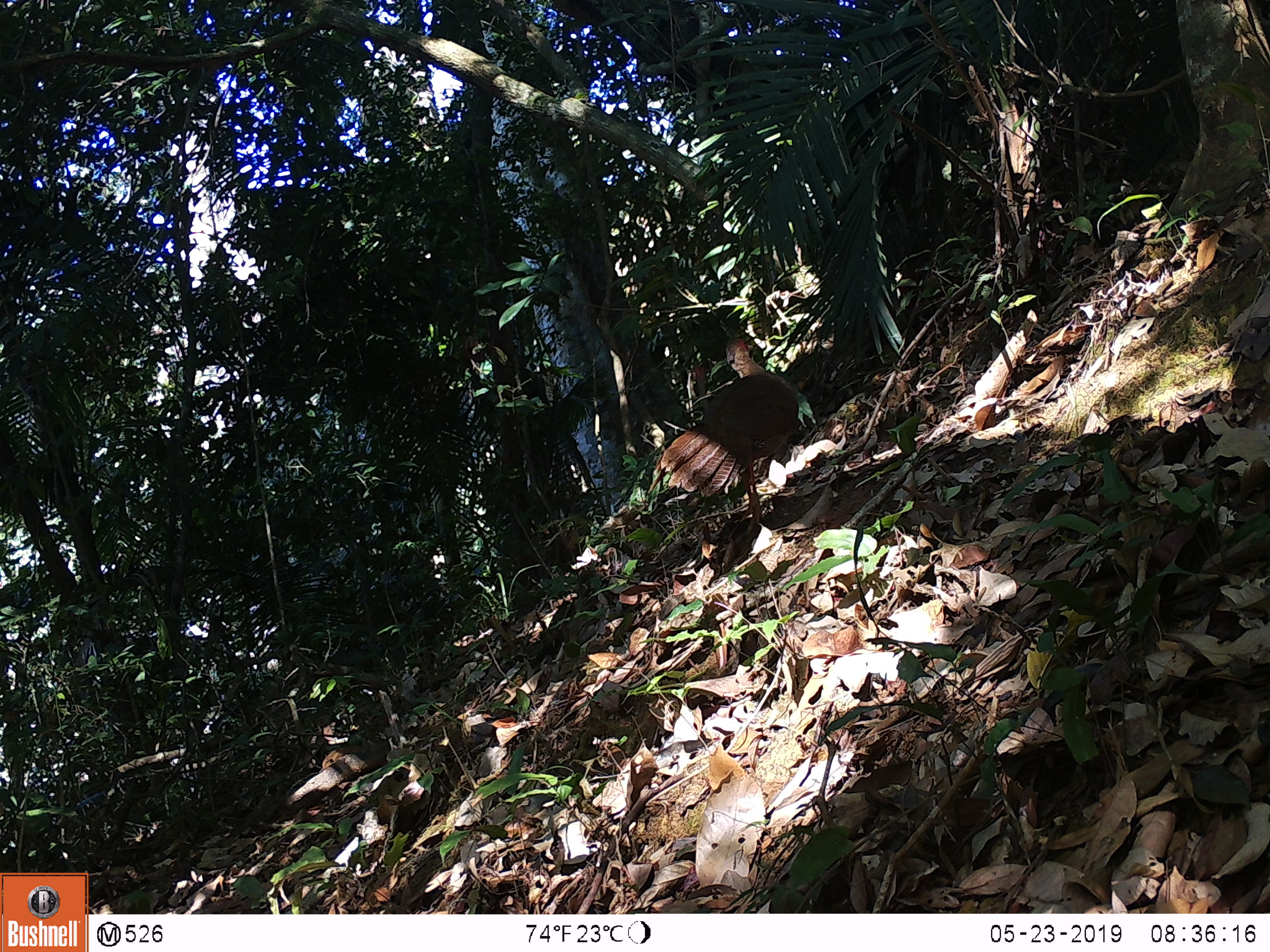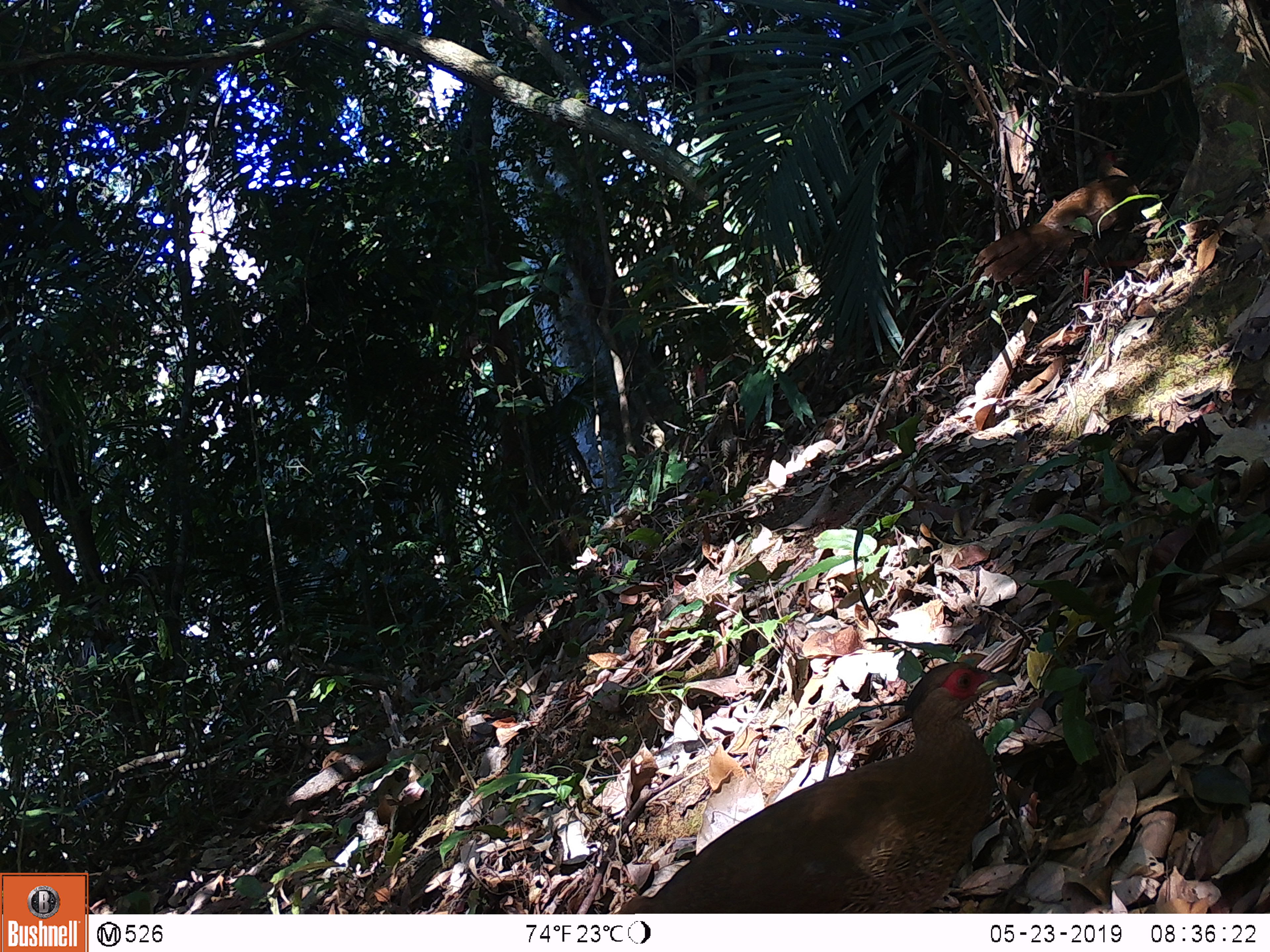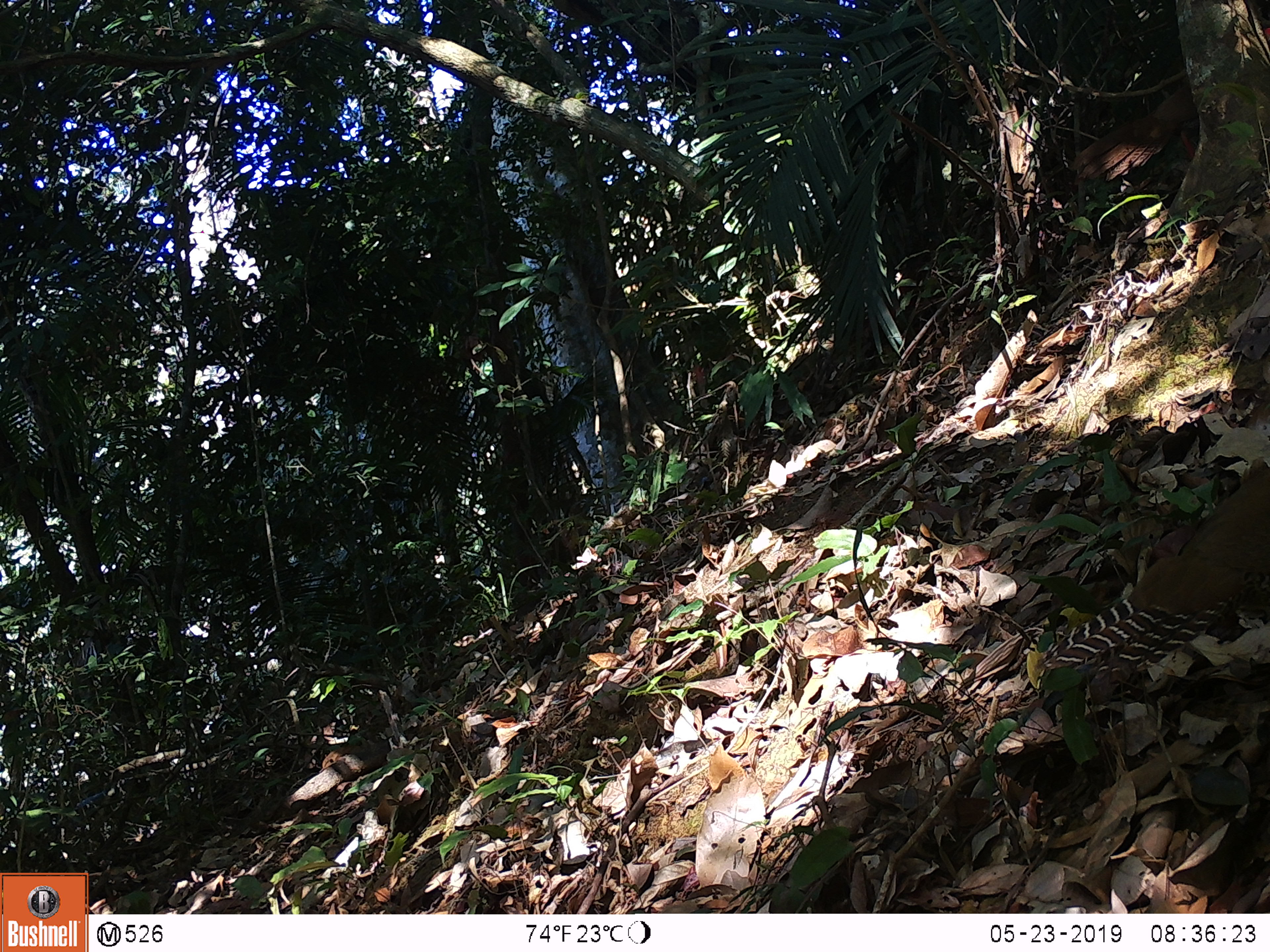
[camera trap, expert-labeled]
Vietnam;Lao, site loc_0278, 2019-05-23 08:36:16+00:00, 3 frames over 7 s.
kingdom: Animalia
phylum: Chordata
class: Aves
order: Galliformes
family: Phasianidae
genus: Lophura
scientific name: Lophura nycthemera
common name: silver pheasant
Silver pheasant (Lophura nycthemera). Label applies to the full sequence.